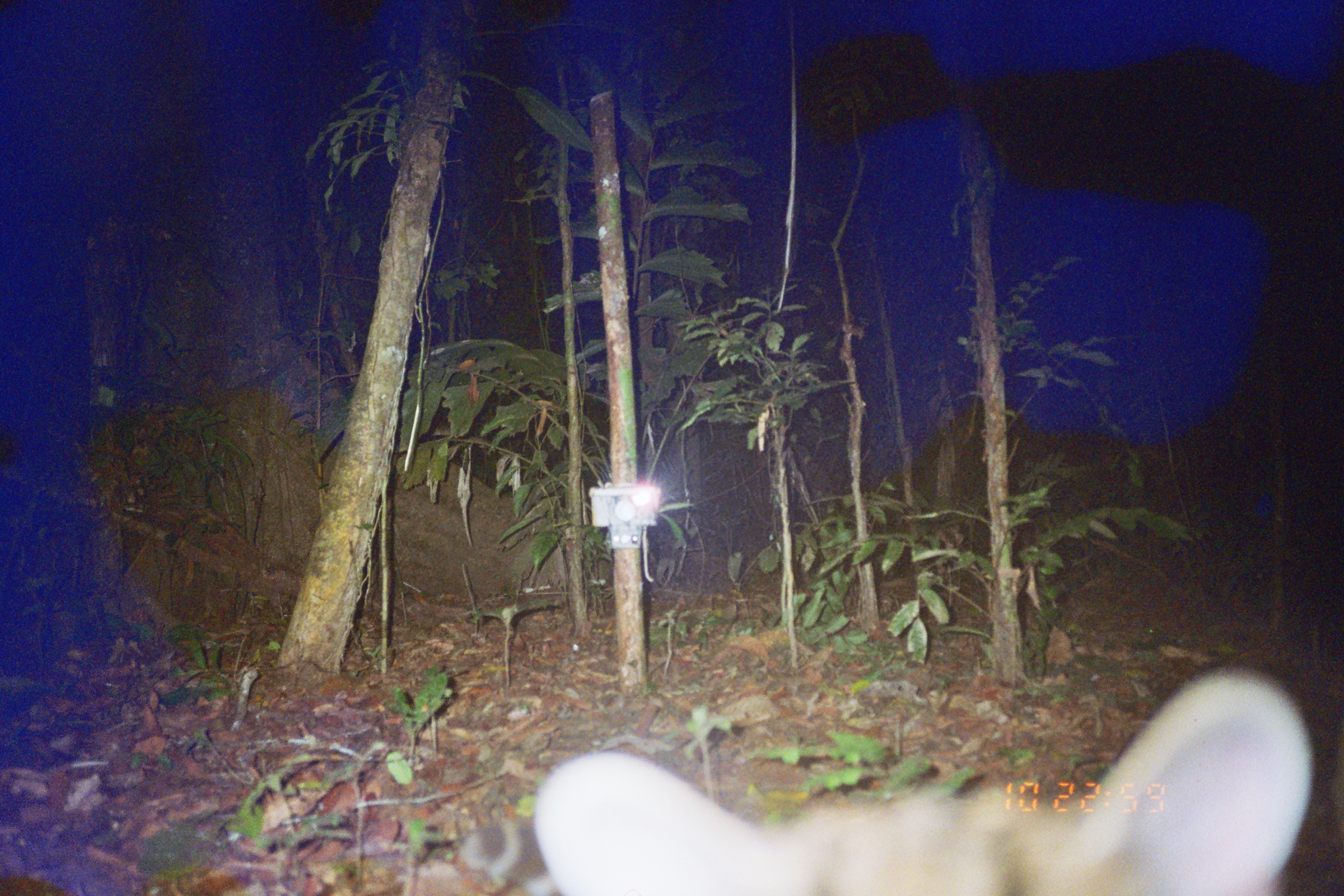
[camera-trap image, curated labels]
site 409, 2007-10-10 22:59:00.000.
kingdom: Animalia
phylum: Chordata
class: Mammalia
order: Carnivora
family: Felidae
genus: Leopardus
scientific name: Leopardus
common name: leopardus cats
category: leopardus sp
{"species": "leopardus sp (leopardus cats) (Leopardus)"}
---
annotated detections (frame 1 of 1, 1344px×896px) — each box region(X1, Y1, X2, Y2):
leopardus sp: region(534, 664, 1315, 894)